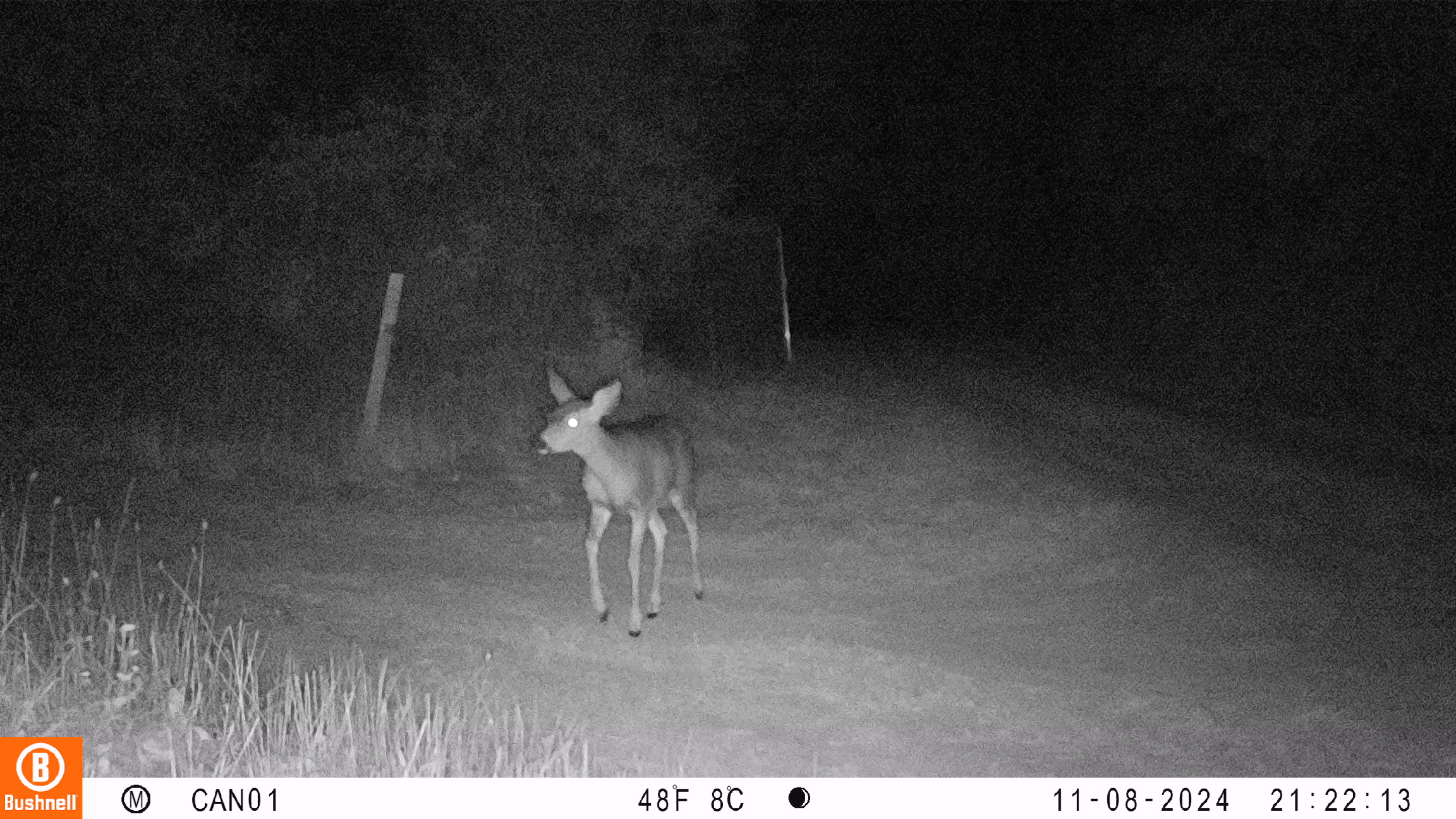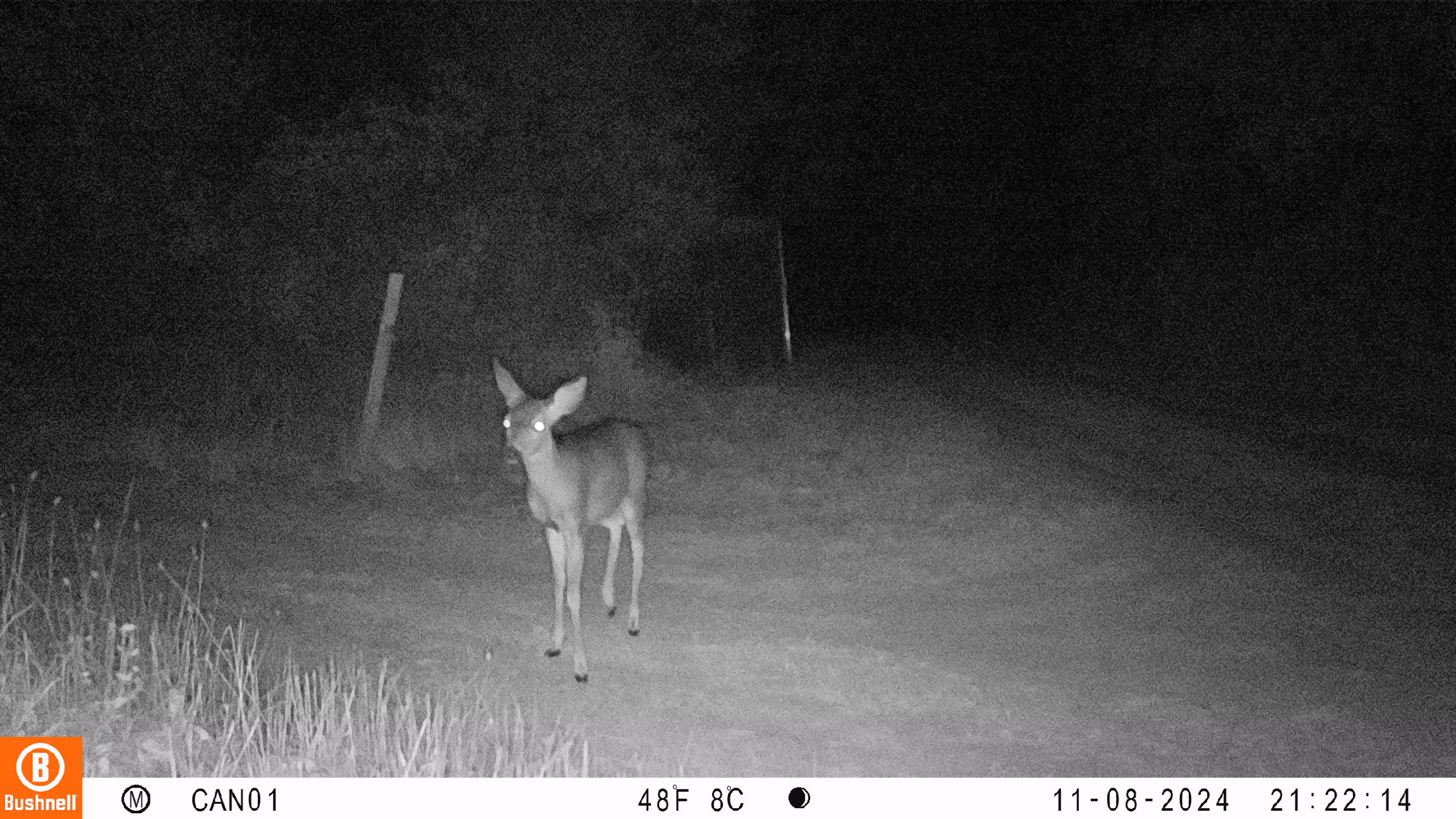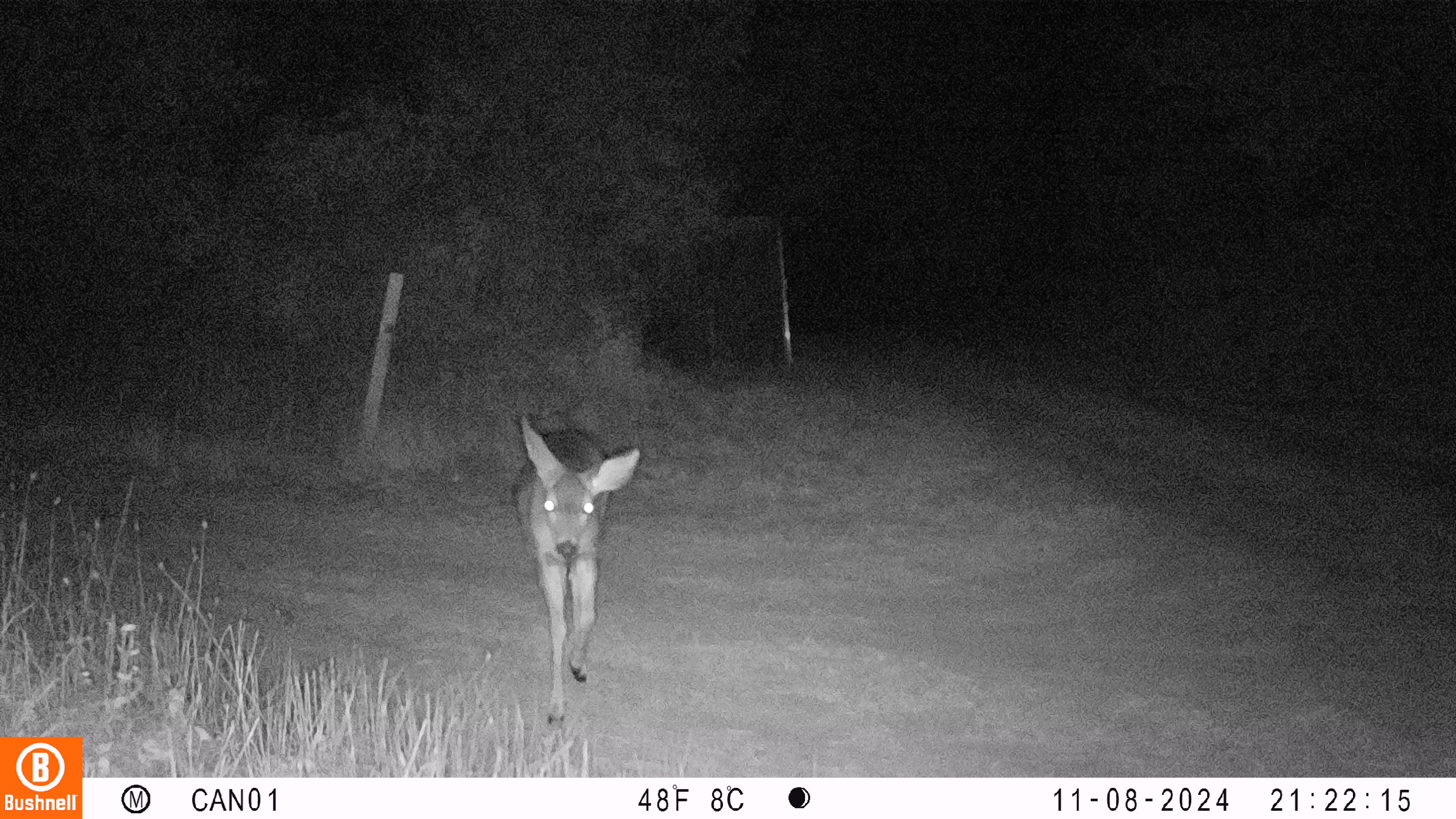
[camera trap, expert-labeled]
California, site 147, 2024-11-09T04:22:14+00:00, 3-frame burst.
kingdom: Animalia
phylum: Chordata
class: Mammalia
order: Artiodactyla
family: Cervidae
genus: Odocoileus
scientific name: Odocoileus hemionus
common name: mule deer